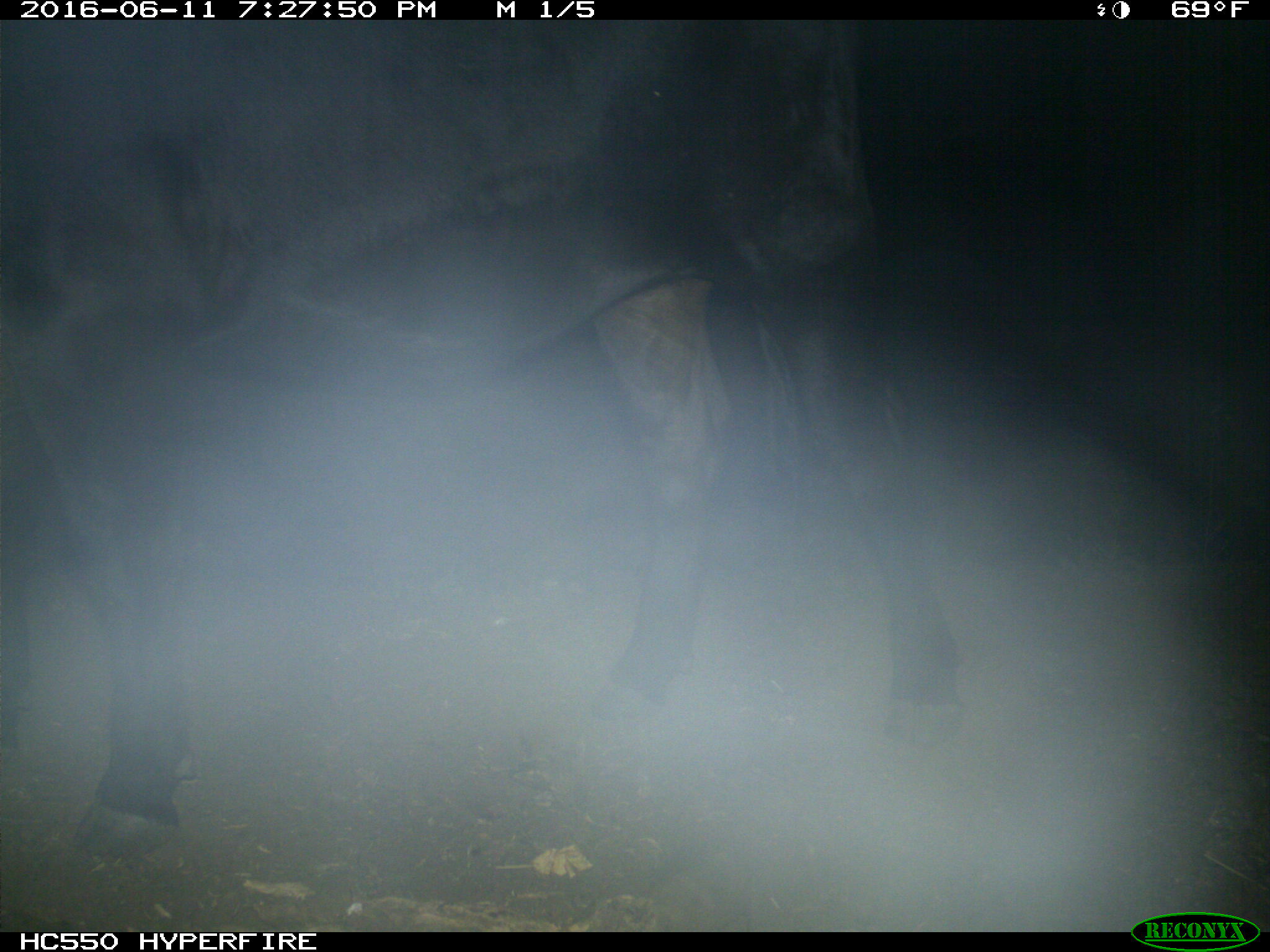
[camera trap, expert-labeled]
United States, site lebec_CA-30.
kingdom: Animalia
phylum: Chordata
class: Mammalia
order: Artiodactyla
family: Bovidae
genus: Bos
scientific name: Bos taurus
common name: domestic cow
Bos taurus (domestic cow).